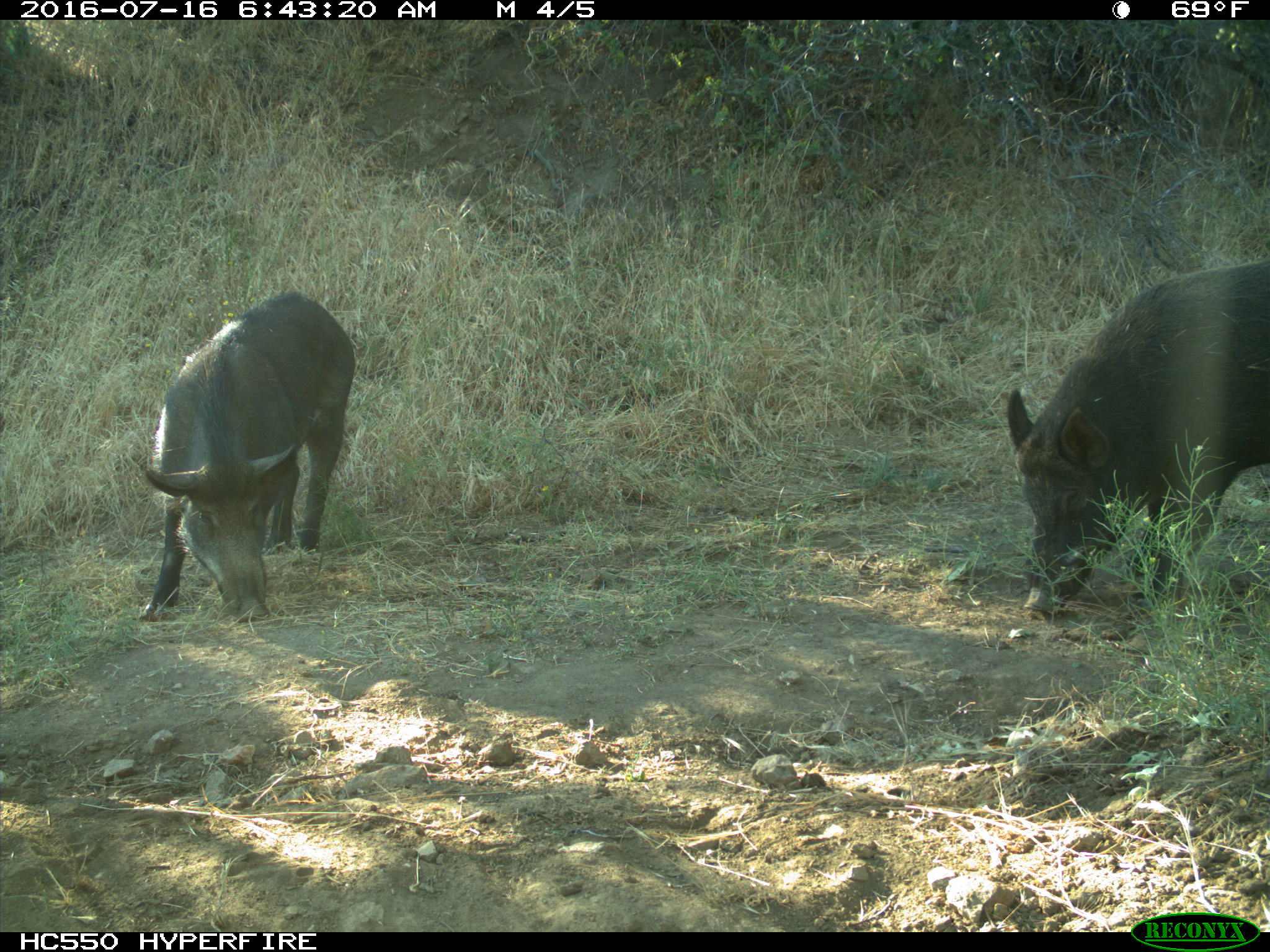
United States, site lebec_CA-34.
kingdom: Animalia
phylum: Chordata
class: Mammalia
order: Artiodactyla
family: Suidae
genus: Sus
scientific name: Sus scrofa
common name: wild boar